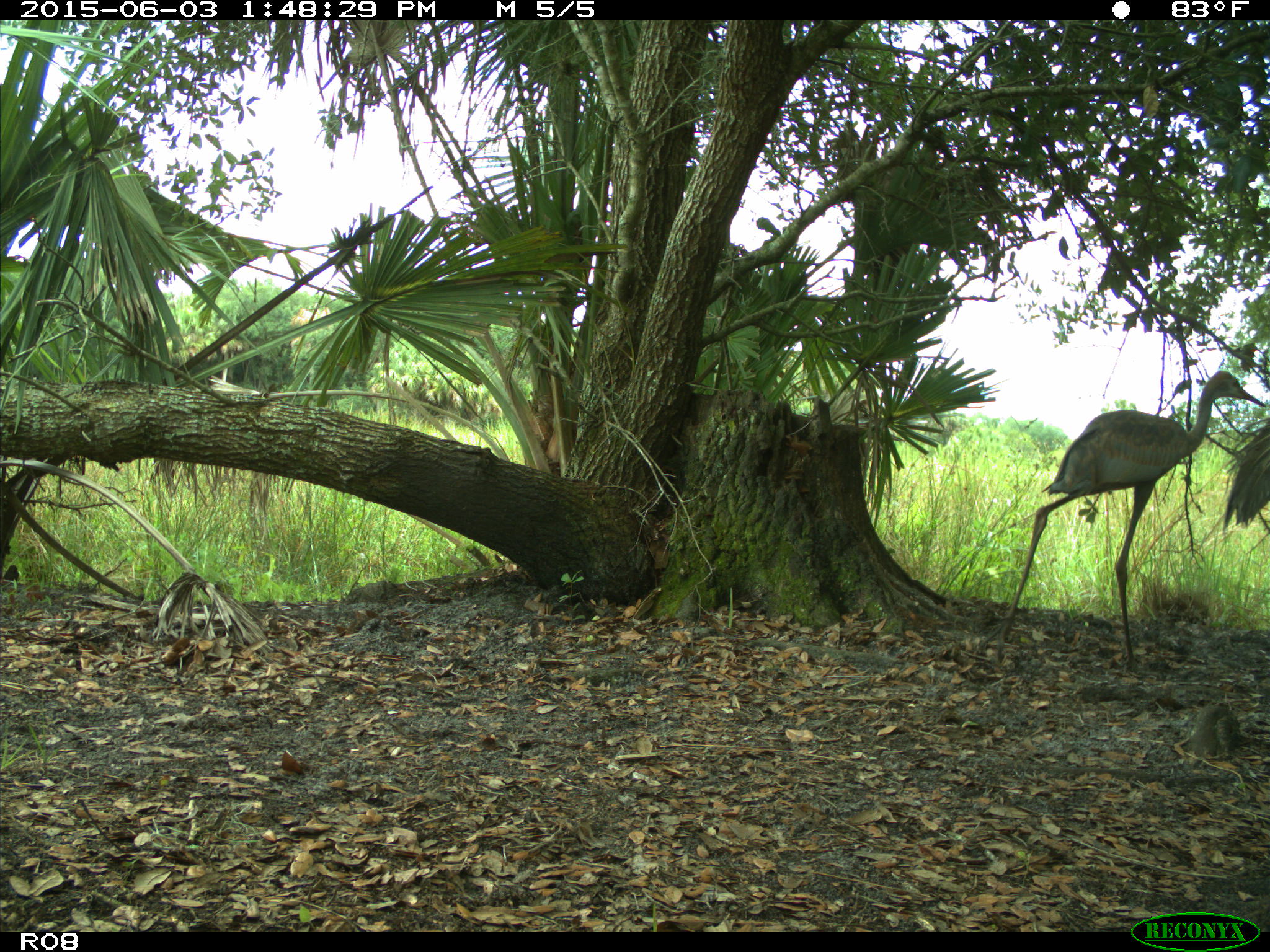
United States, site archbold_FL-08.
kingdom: Animalia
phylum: Chordata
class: Aves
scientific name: Aves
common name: birds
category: unidentified bird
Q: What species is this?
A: Unidentified bird (birds) (Aves).